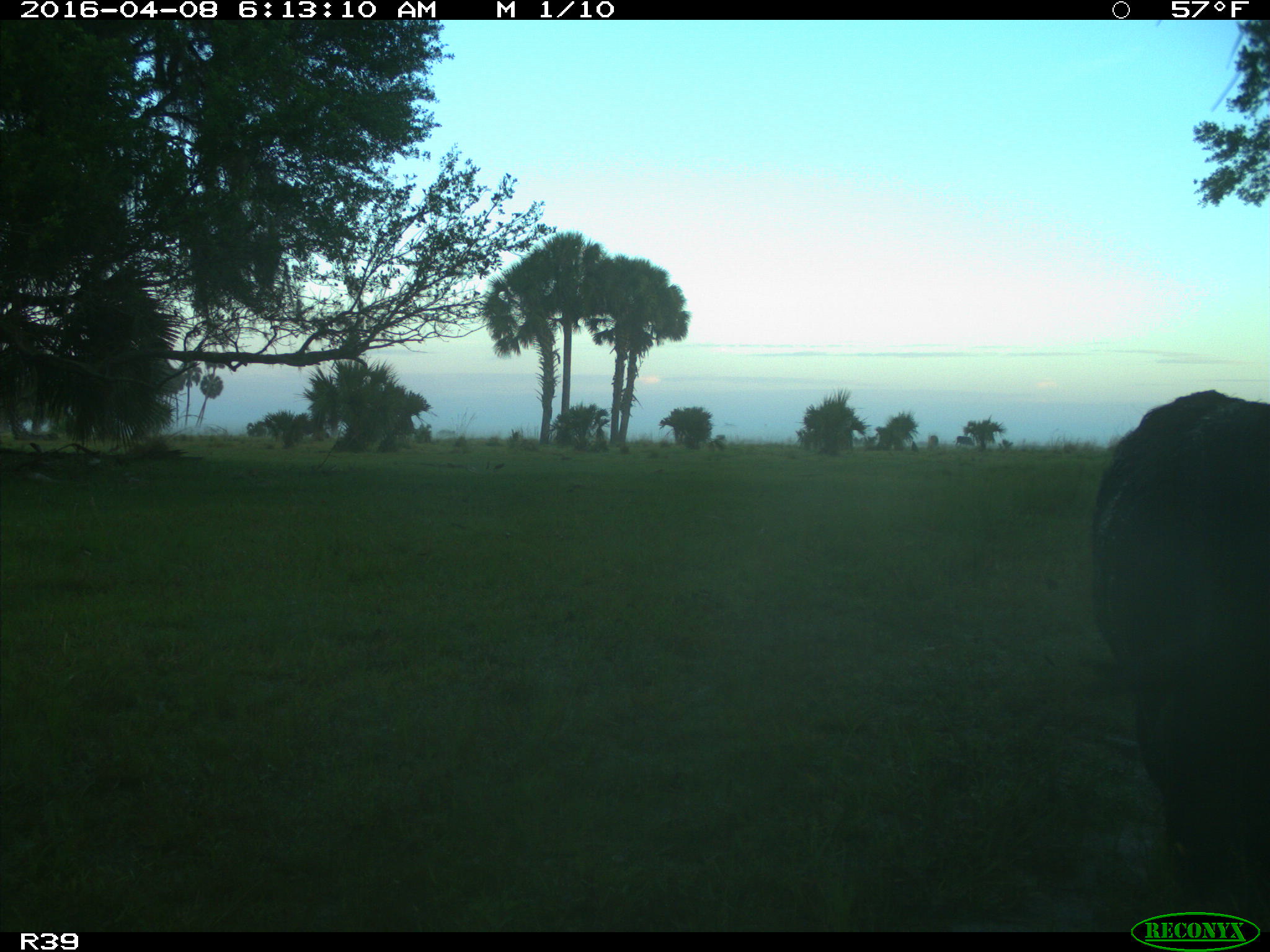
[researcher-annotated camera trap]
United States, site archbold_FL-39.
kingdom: Animalia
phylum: Chordata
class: Mammalia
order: Artiodactyla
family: Bovidae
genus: Bos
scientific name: Bos taurus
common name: domestic cow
Bos taurus (domestic cow).